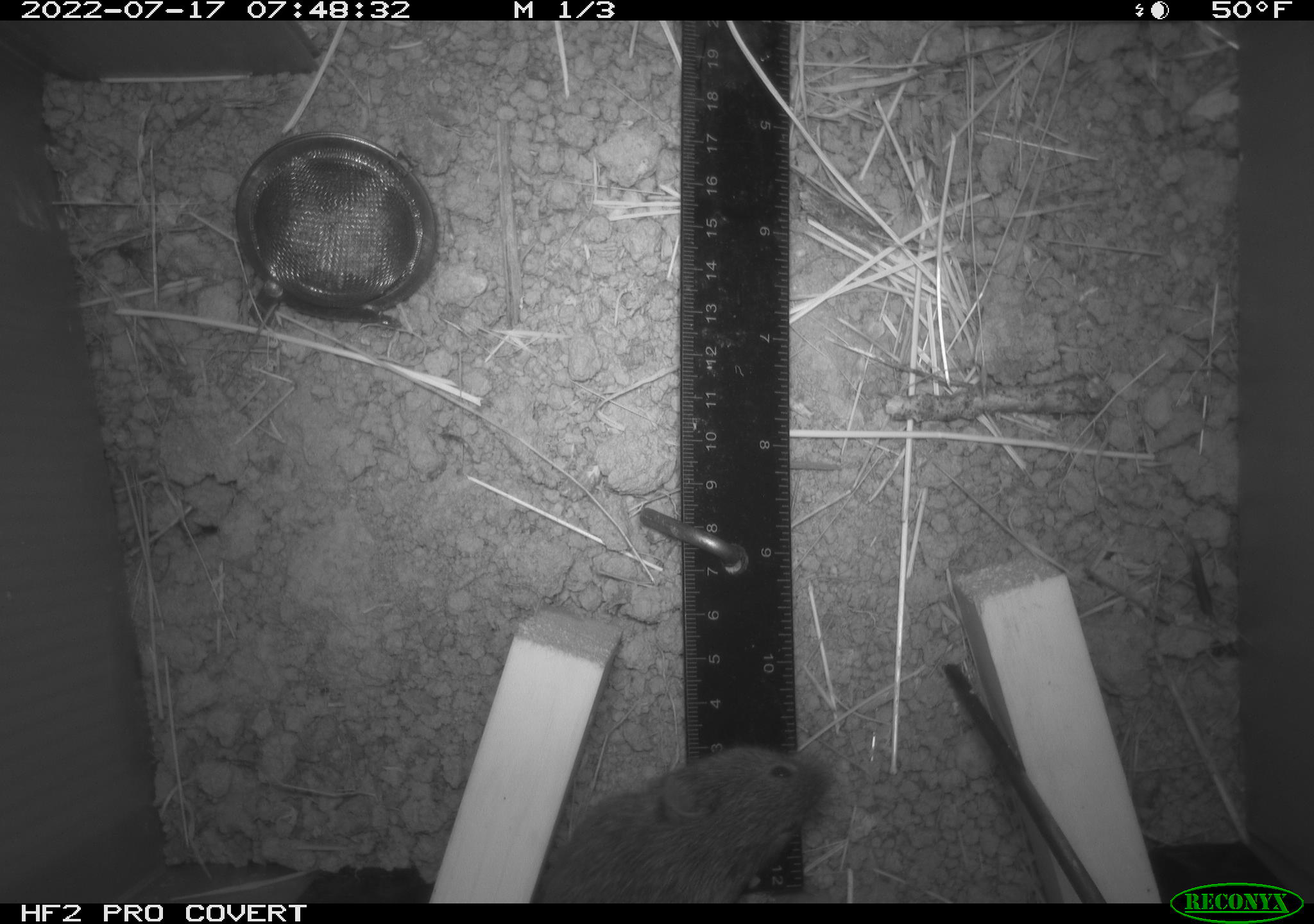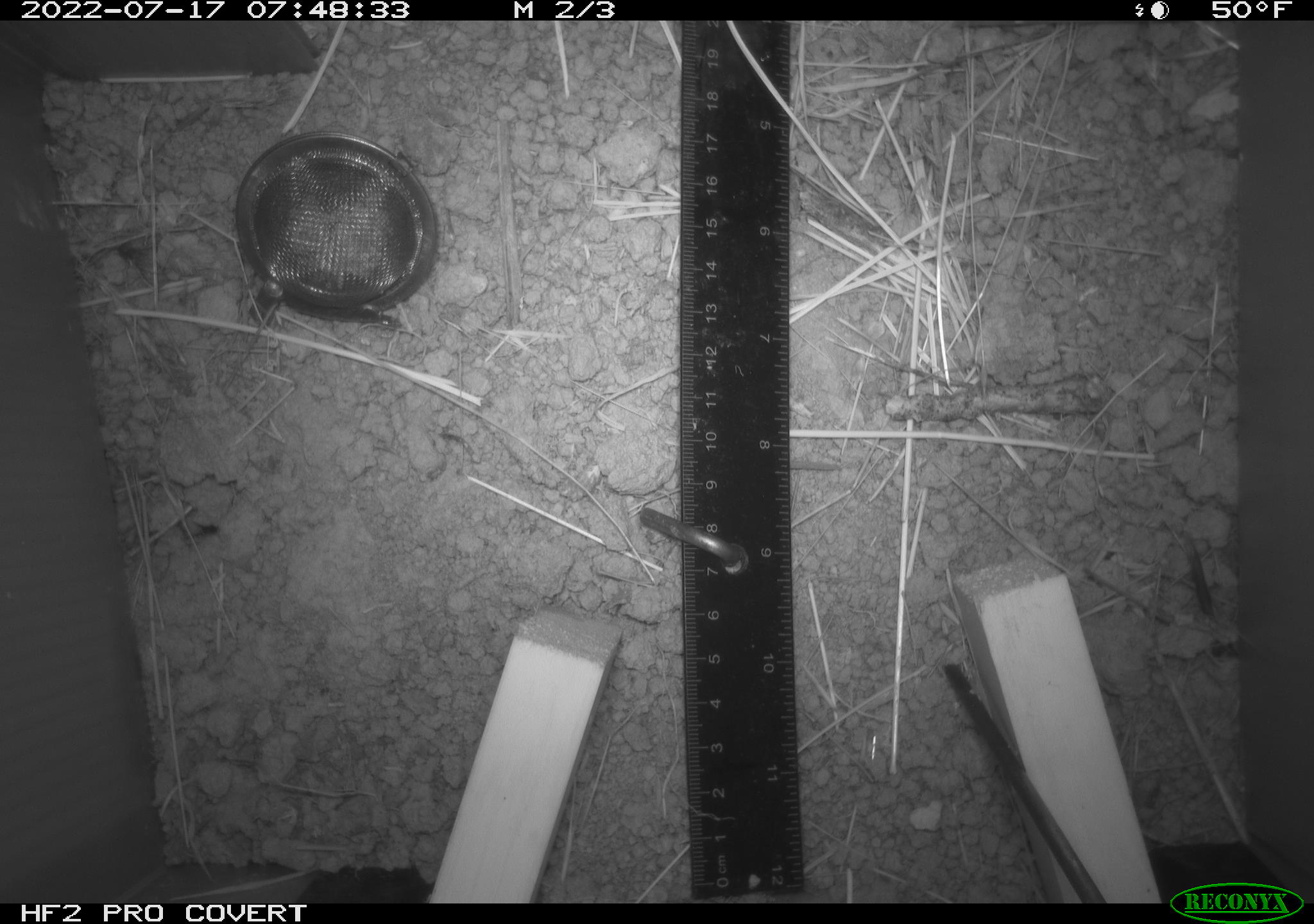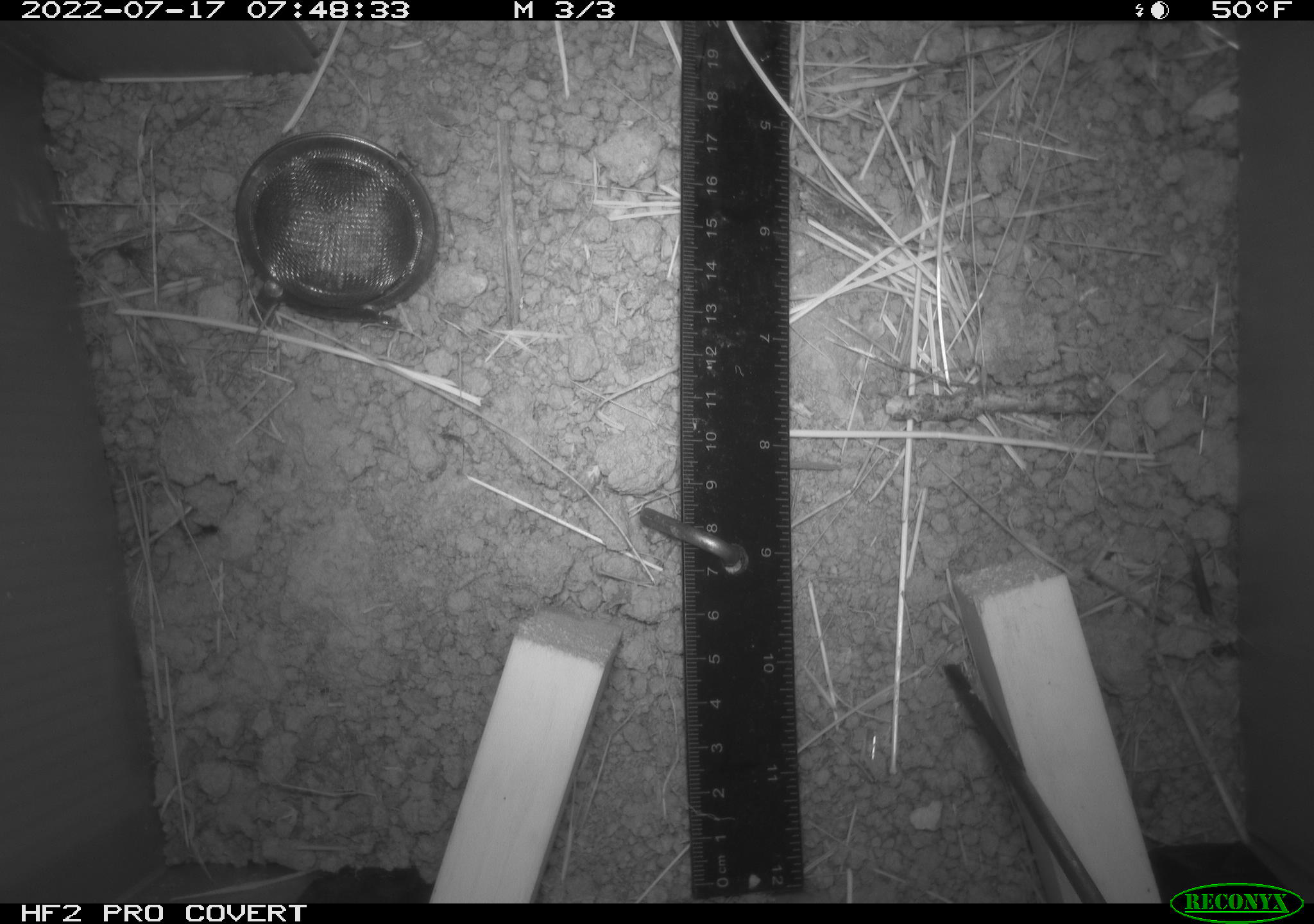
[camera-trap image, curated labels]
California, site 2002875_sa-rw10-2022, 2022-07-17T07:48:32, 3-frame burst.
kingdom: Animalia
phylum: Chordata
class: Mammalia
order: Rodentia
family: Cricetidae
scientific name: Arvicolinae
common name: voles, lemmings, and muskrats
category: arvicolinae subfamily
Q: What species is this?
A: Arvicolinae subfamily (voles, lemmings, and muskrats) (Arvicolinae).